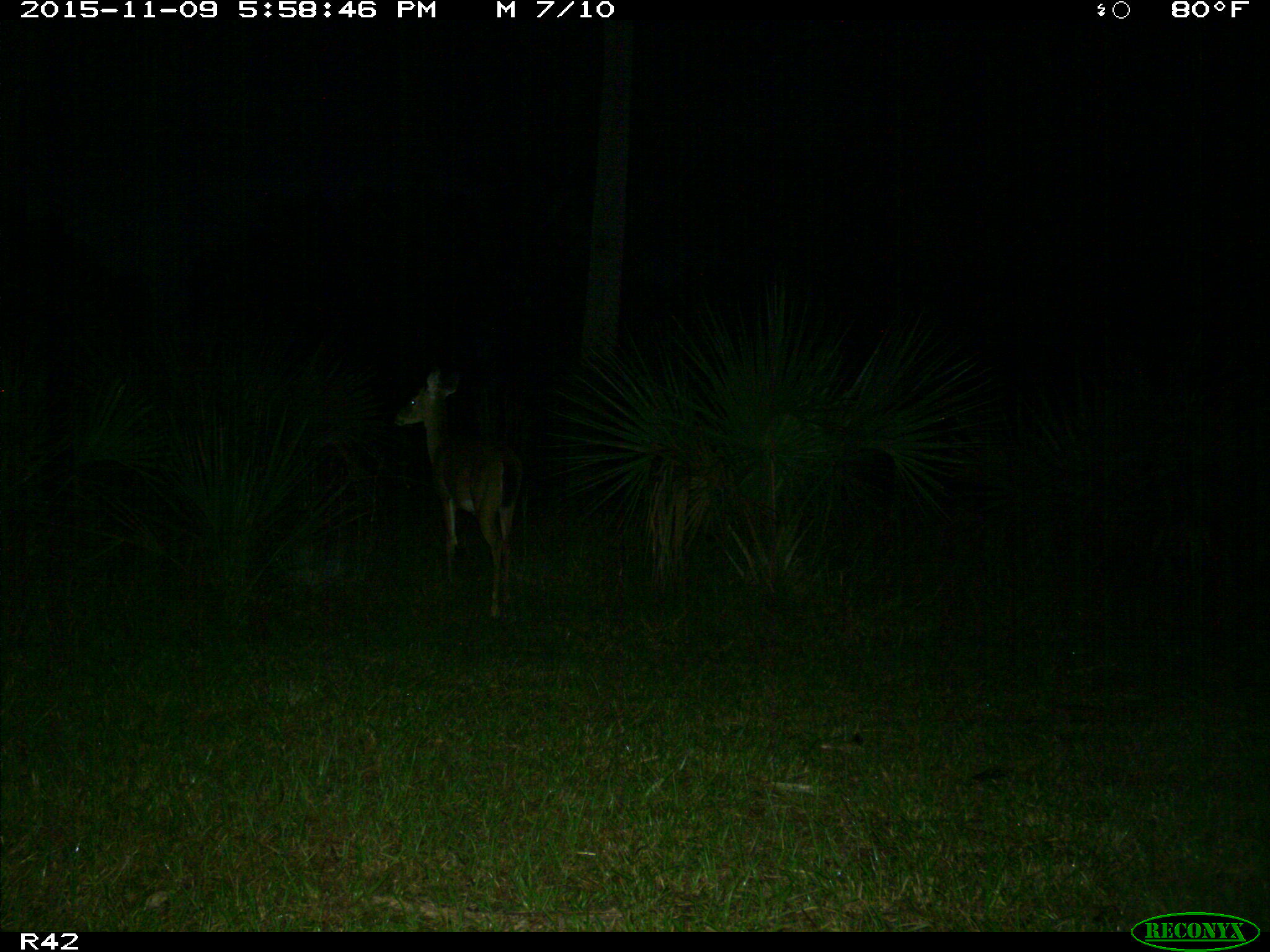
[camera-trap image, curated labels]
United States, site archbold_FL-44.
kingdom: Animalia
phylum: Chordata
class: Mammalia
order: Artiodactyla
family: Cervidae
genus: Odocoileus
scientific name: Odocoileus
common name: deer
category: unidentified deer